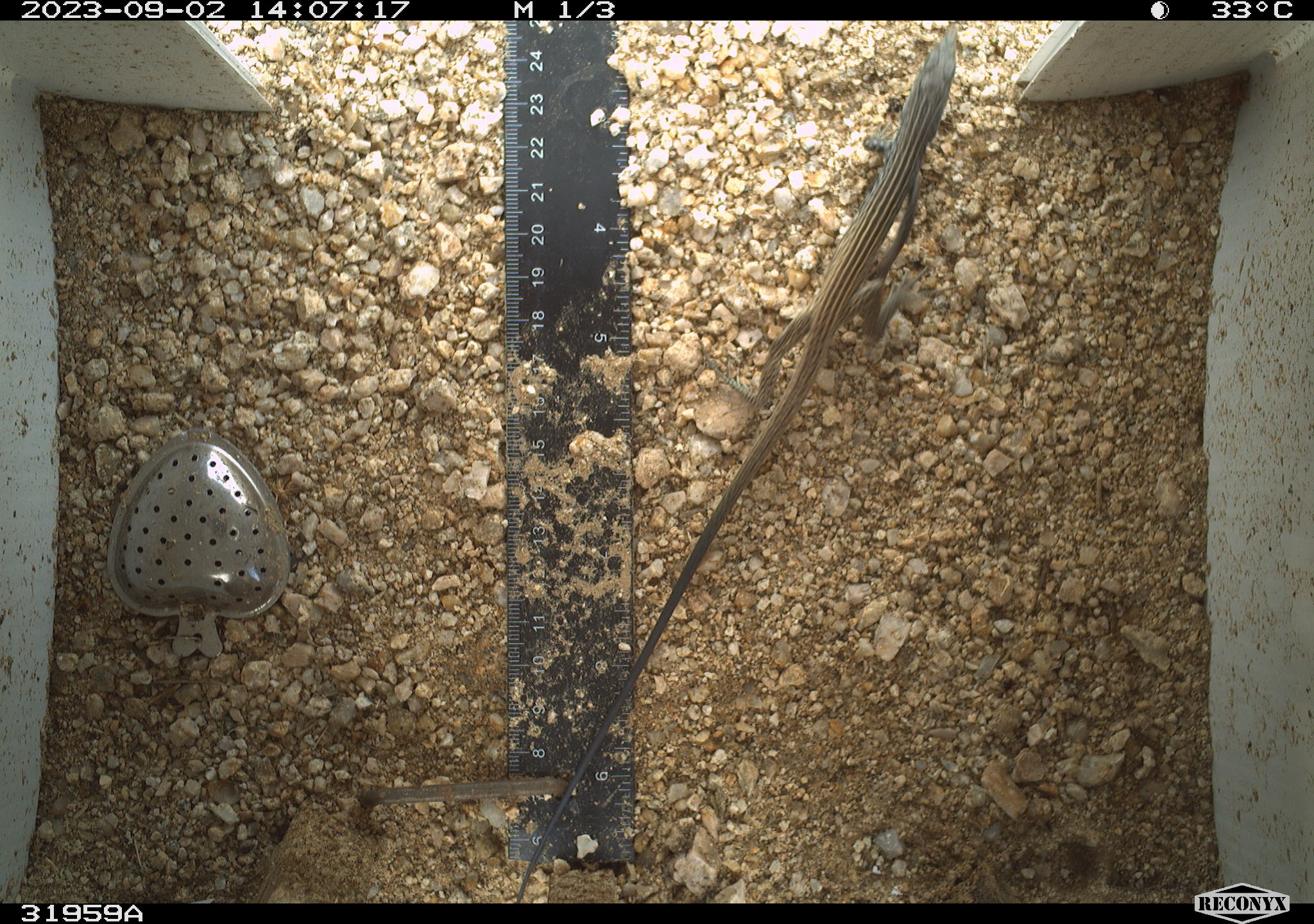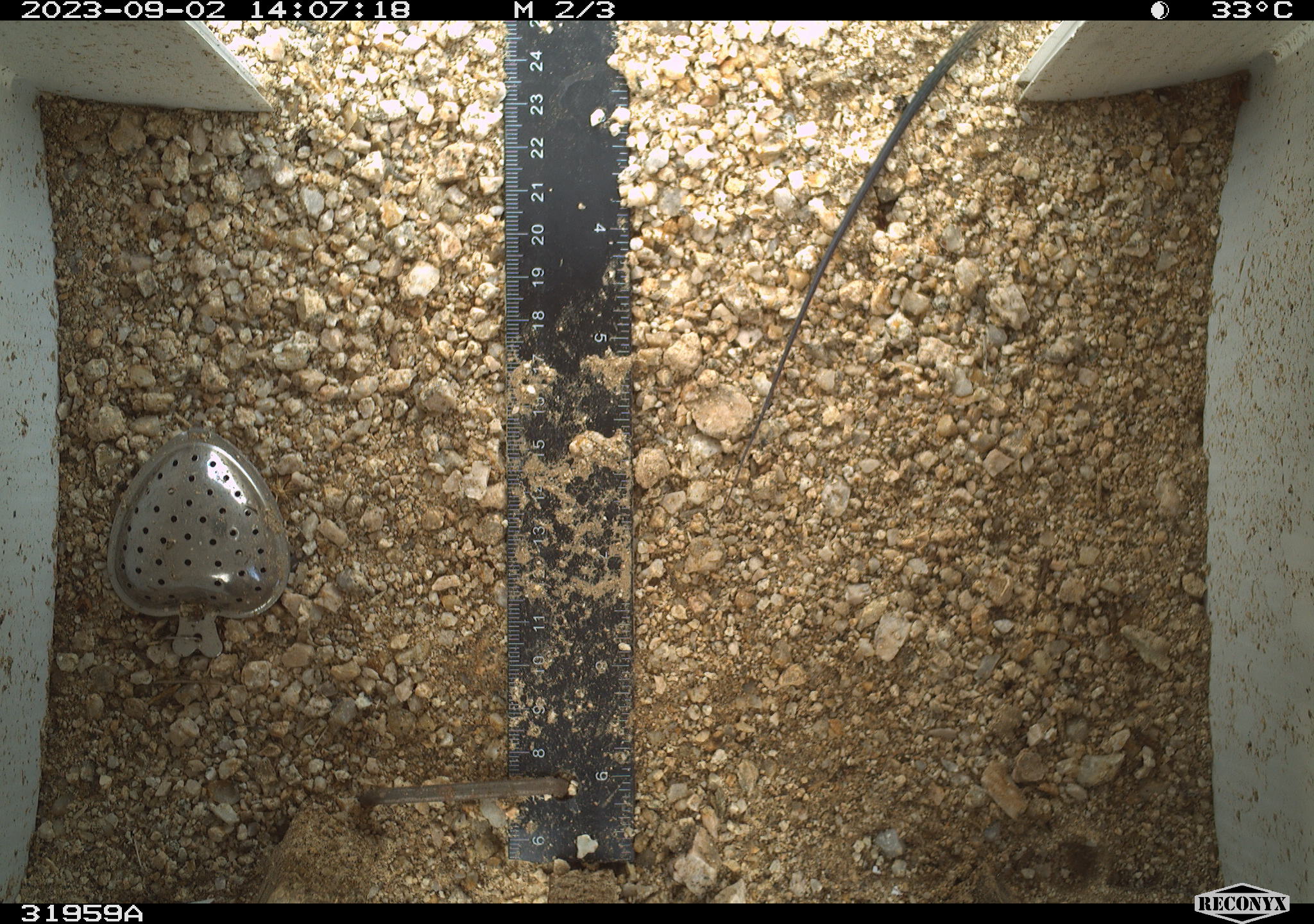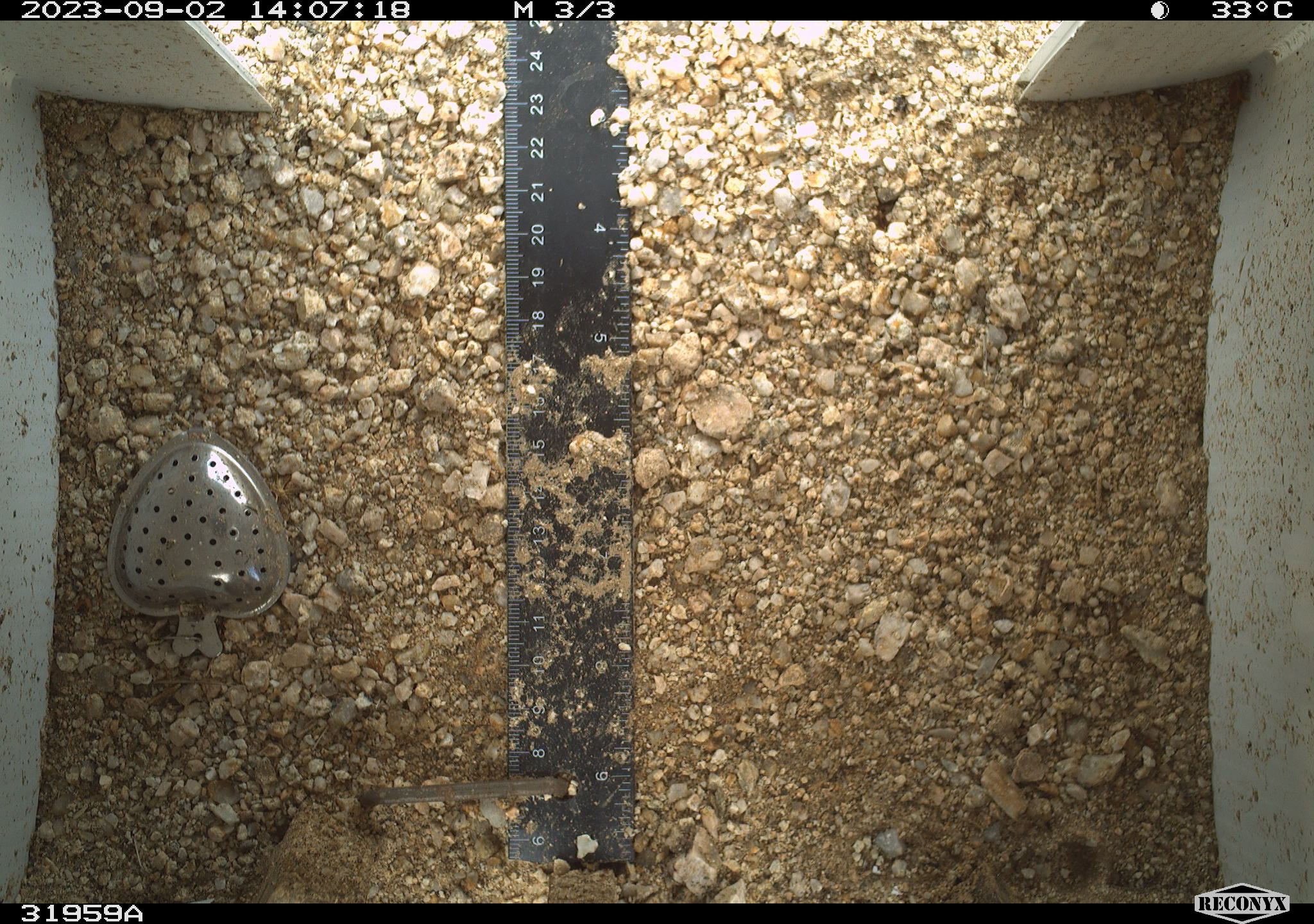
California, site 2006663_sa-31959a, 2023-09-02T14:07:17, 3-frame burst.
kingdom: Animalia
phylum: Chordata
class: Reptilia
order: Squamata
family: Teiidae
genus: Aspidoscelis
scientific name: Aspidoscelis tigris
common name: western whiptail